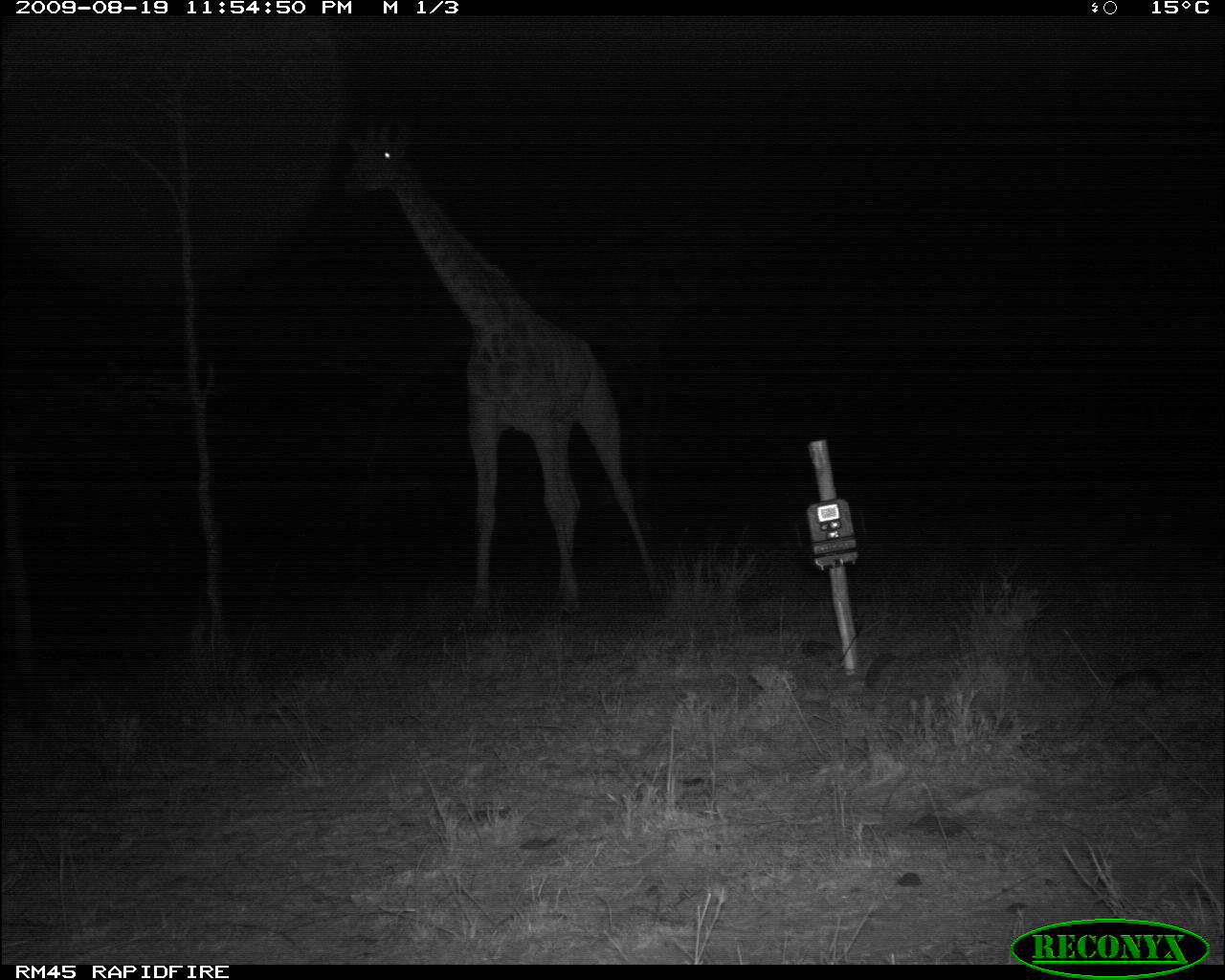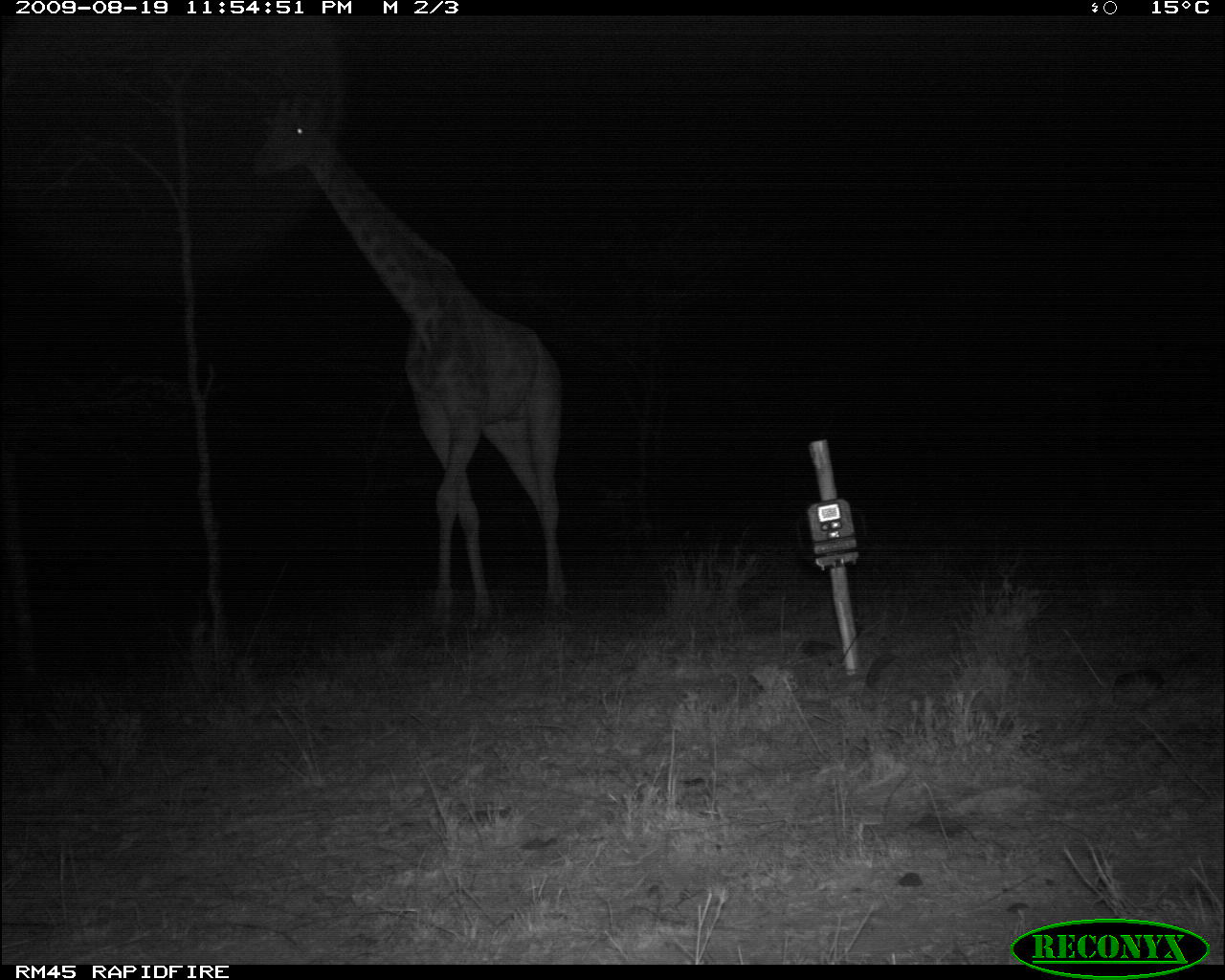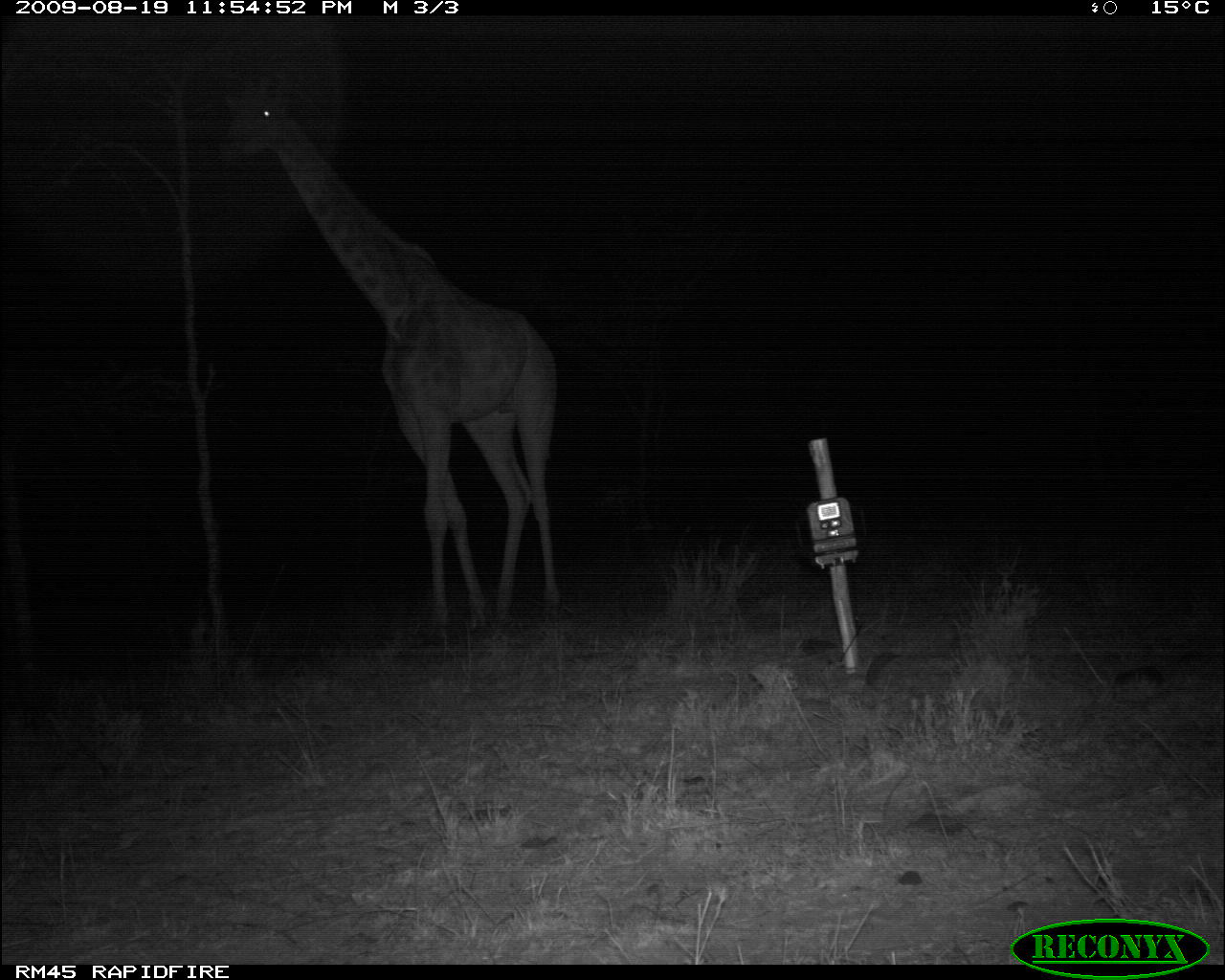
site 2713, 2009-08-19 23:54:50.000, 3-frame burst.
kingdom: Animalia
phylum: Chordata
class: Mammalia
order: Artiodactyla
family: Giraffidae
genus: Giraffa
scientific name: Giraffa camelopardalis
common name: giraffe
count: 1